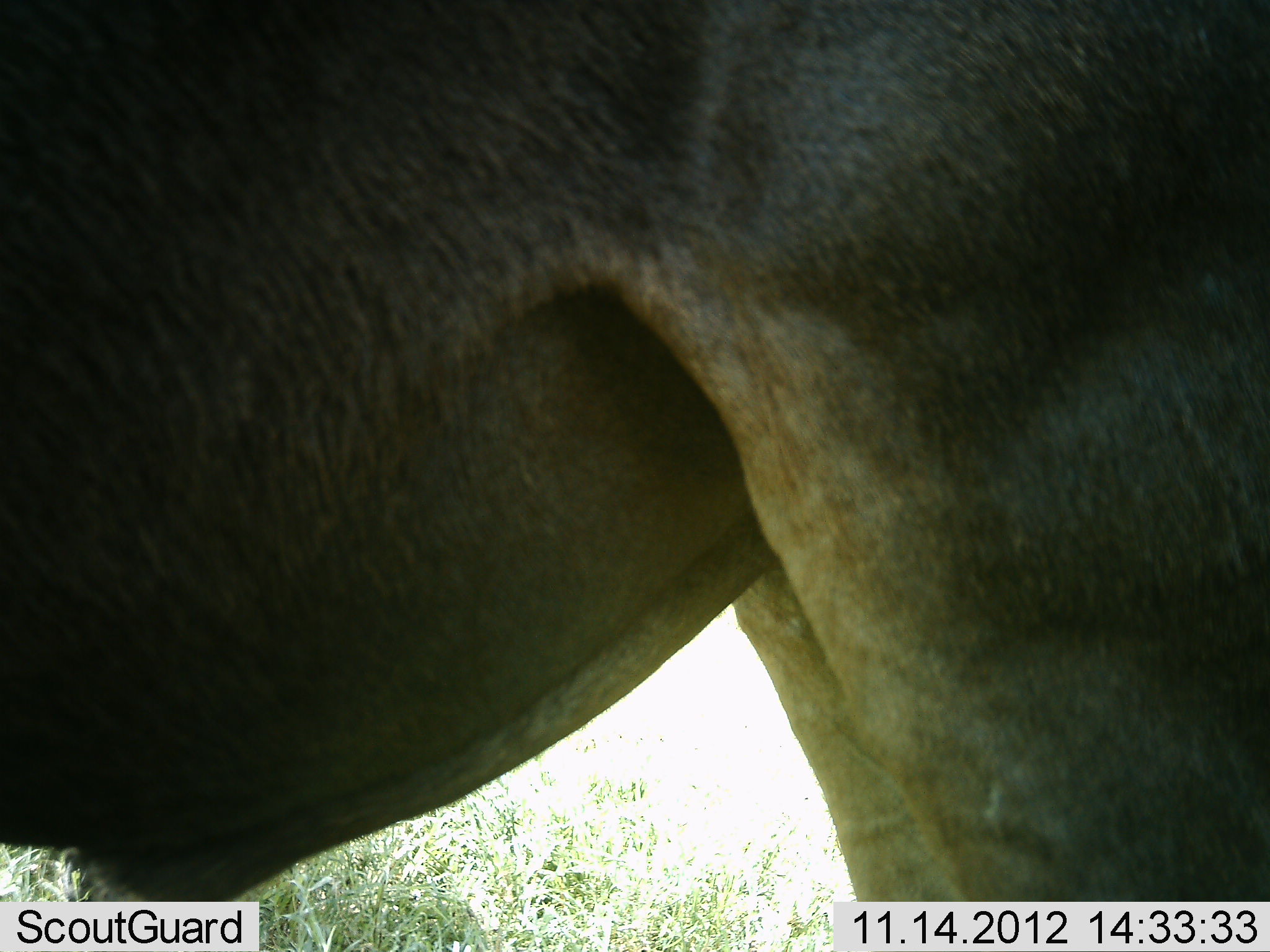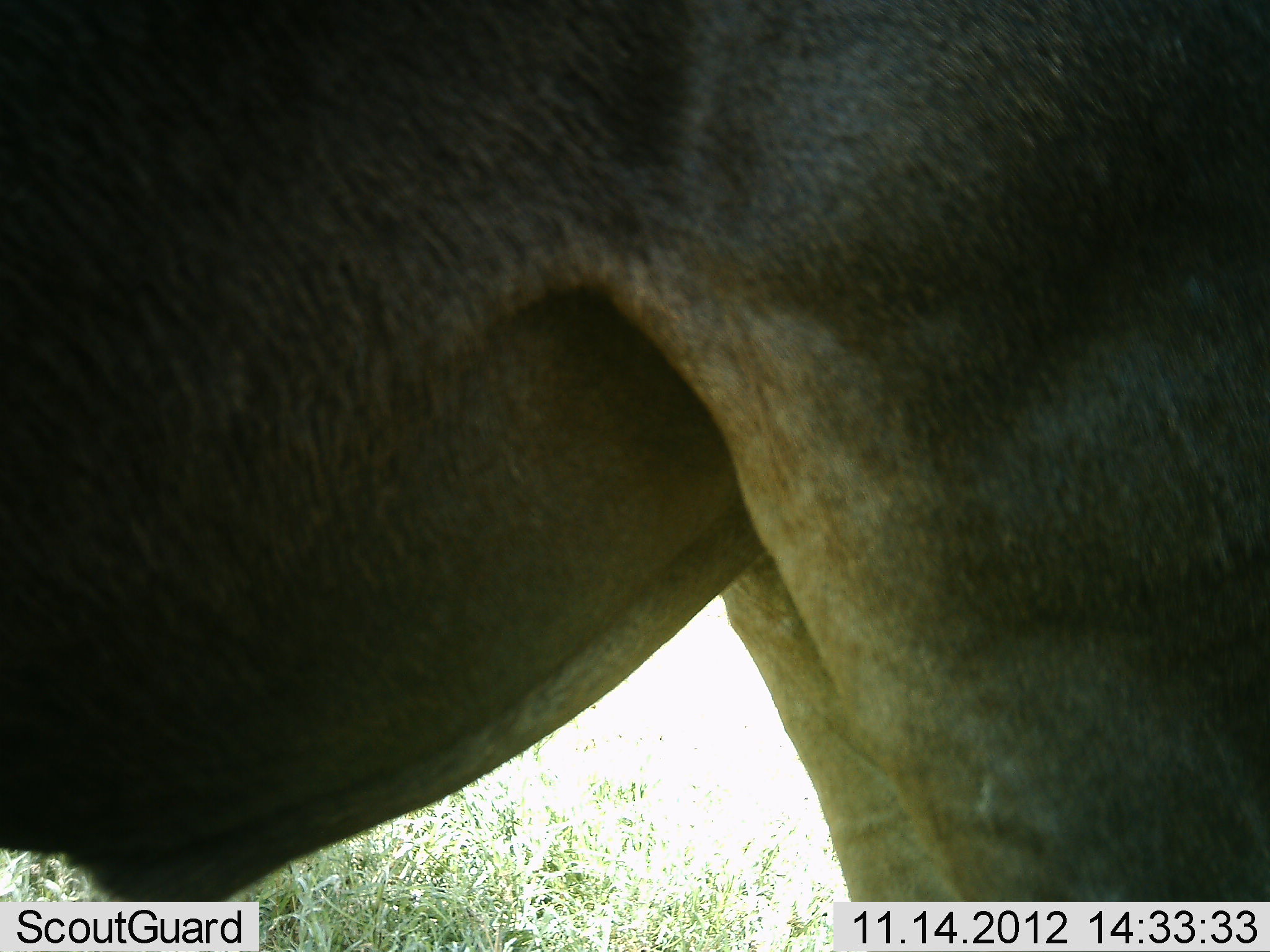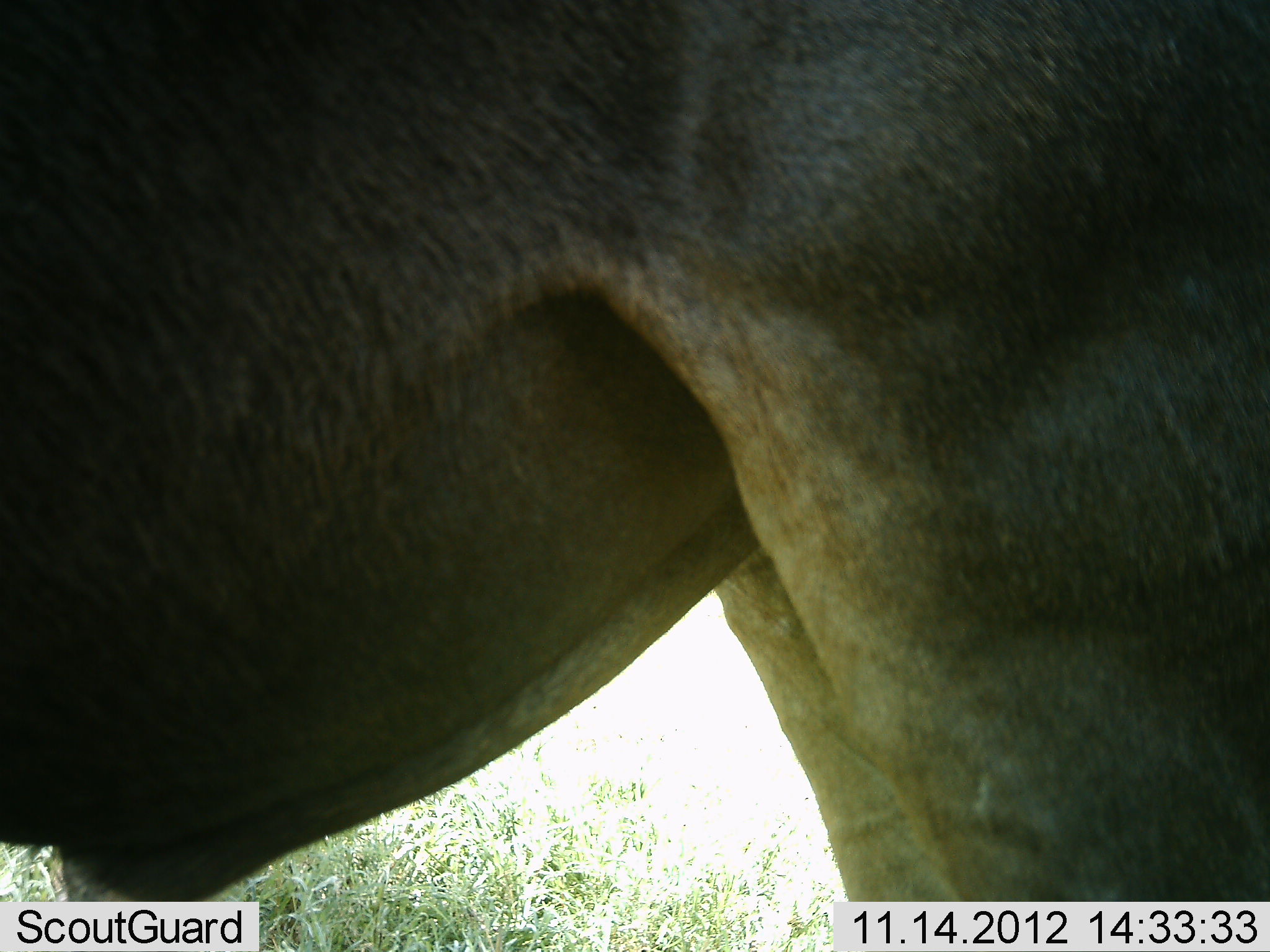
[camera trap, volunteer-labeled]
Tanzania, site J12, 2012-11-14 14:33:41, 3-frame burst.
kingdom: Animalia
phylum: Chordata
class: Mammalia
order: Artiodactyla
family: Bovidae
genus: Connochaetes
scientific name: Connochaetes taurinus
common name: blue wildebeest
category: wildebeest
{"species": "wildebeest (blue wildebeest) (Connochaetes taurinus)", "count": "1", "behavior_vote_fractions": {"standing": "100%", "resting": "0%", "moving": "0%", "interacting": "0%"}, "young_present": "0%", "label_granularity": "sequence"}